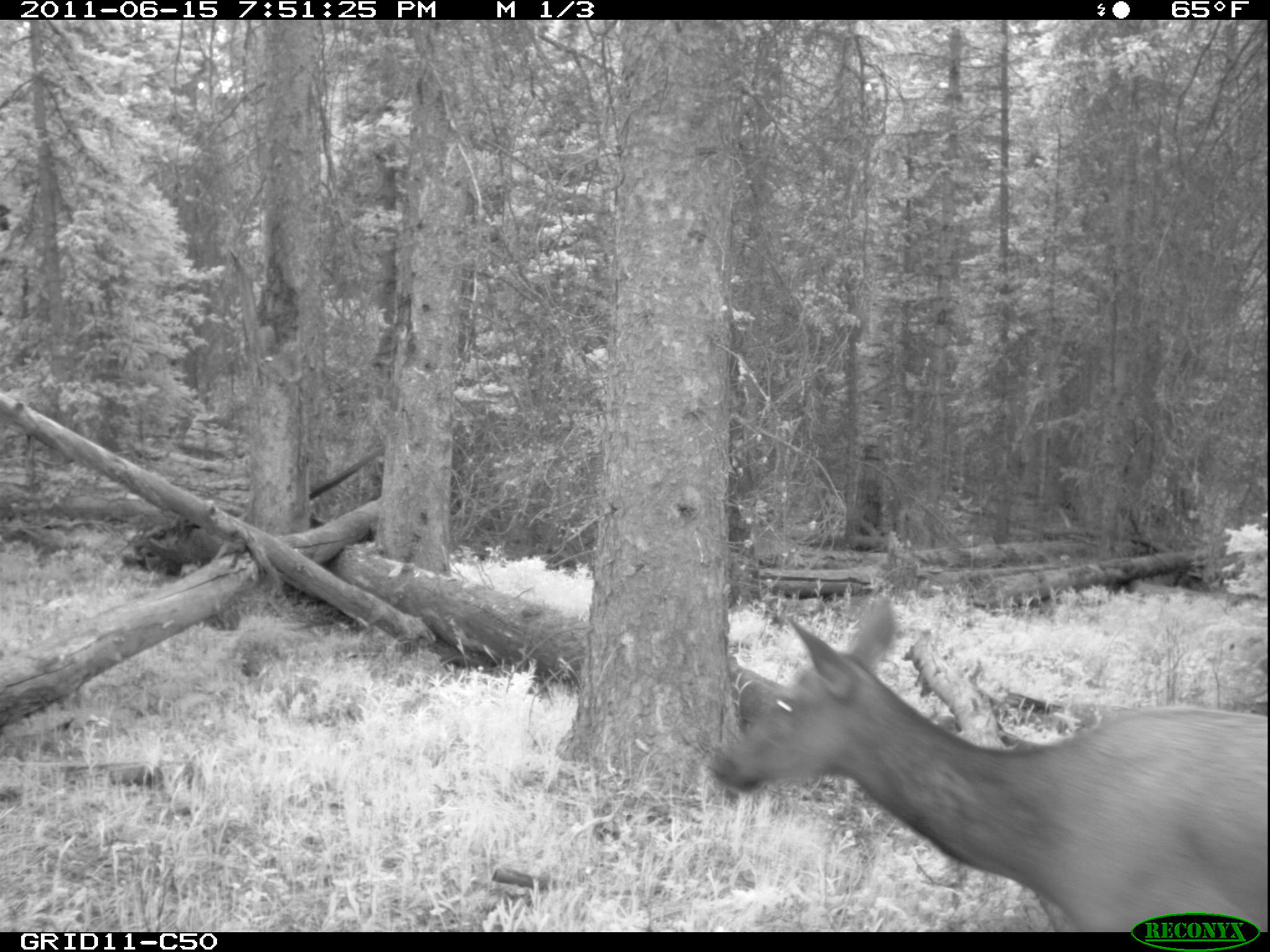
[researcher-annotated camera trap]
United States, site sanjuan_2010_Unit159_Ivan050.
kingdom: Animalia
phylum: Chordata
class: Mammalia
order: Artiodactyla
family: Cervidae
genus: Cervus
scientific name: Cervus elaphus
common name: red deer